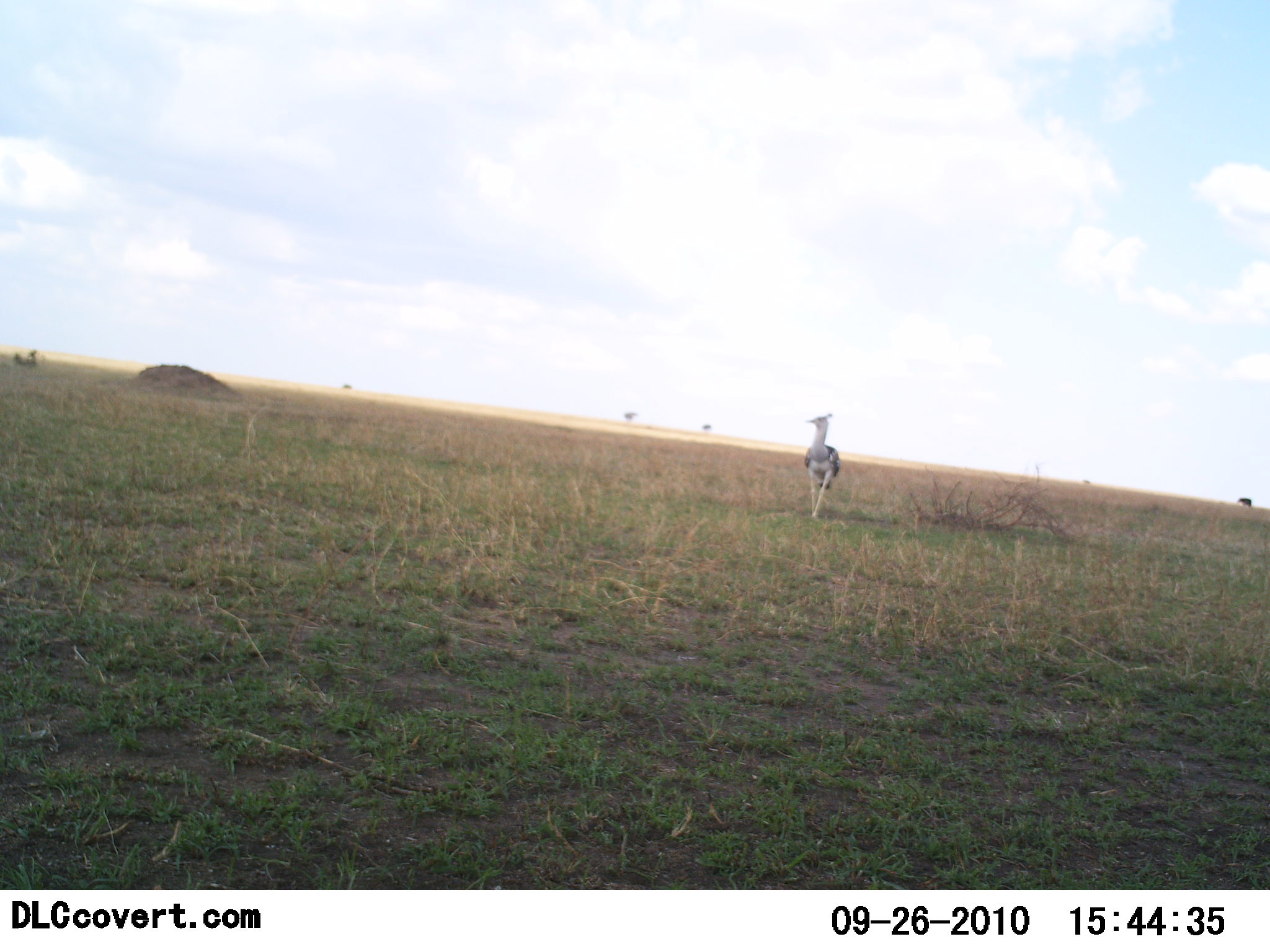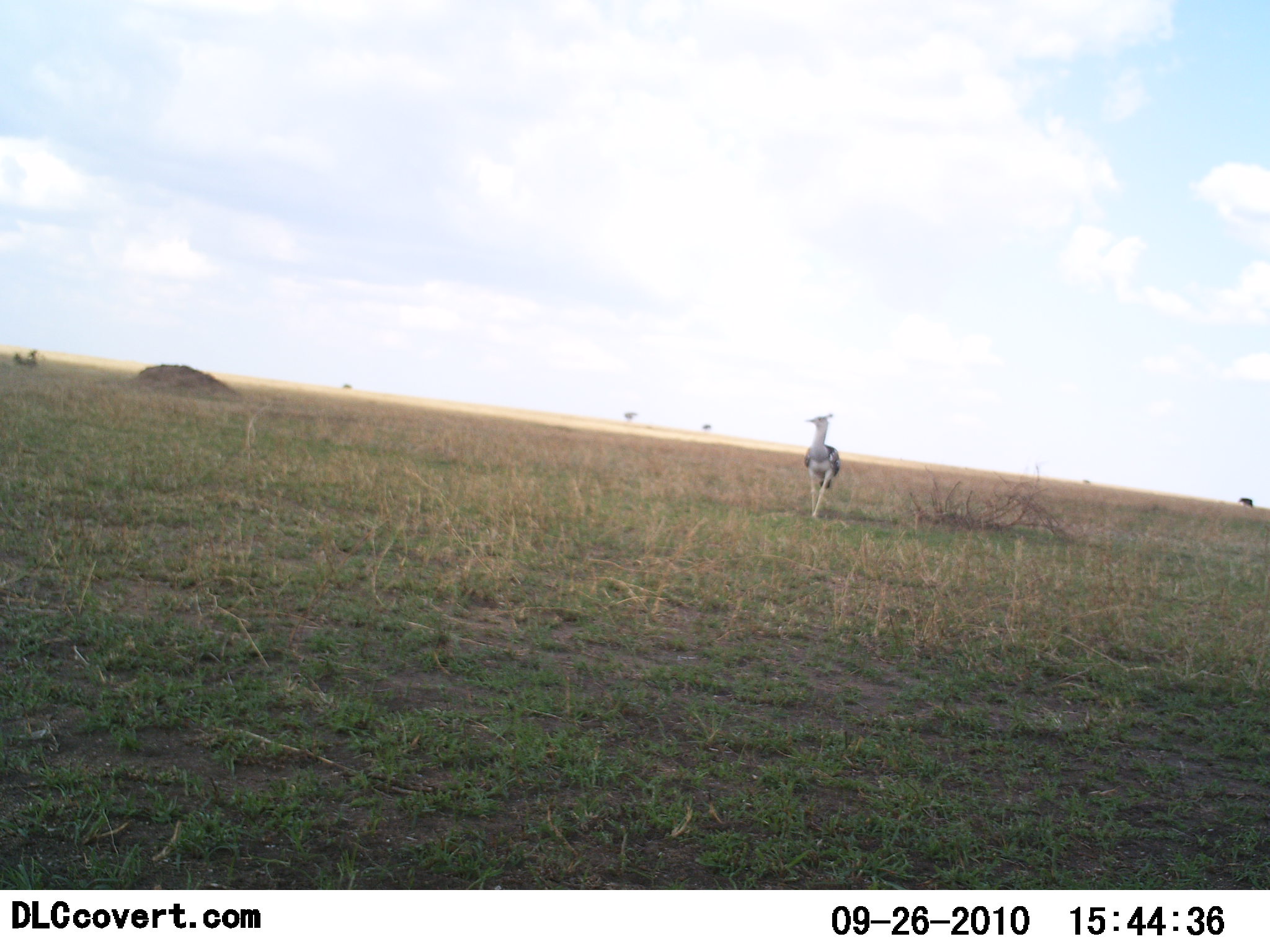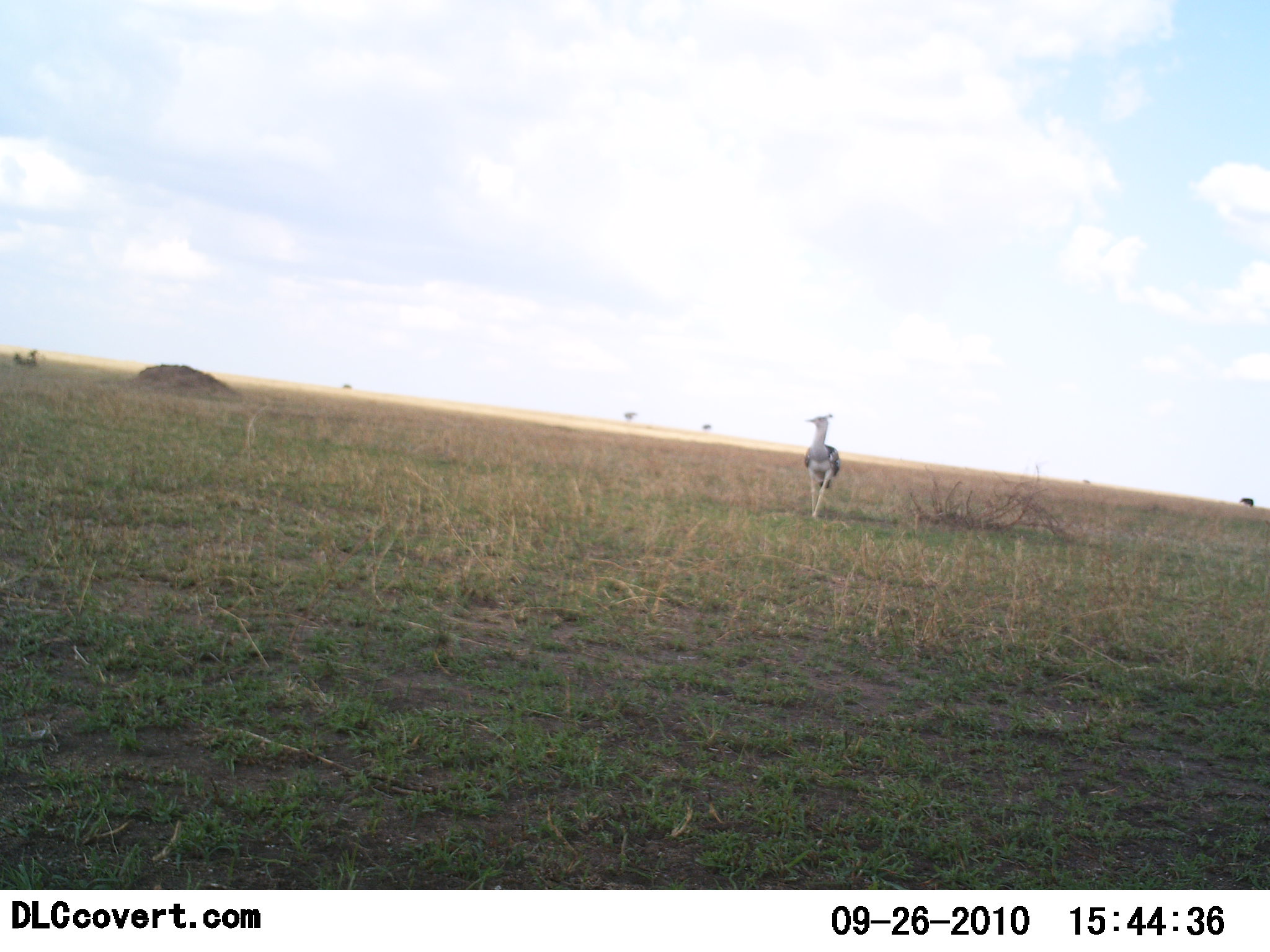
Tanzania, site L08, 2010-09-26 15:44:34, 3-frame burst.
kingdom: Animalia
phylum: Chordata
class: Aves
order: Otidiformes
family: Otididae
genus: Ardeotis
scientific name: Ardeotis kori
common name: kori bustard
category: koribustard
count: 1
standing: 73%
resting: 0%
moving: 27%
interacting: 0%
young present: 0%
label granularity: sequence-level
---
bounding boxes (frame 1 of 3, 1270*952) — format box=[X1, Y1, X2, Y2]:
animal: box=[802, 413, 843, 520]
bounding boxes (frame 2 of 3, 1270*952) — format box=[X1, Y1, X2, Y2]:
animal: box=[802, 412, 841, 519]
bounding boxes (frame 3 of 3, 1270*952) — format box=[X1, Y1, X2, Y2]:
animal: box=[802, 413, 842, 521]